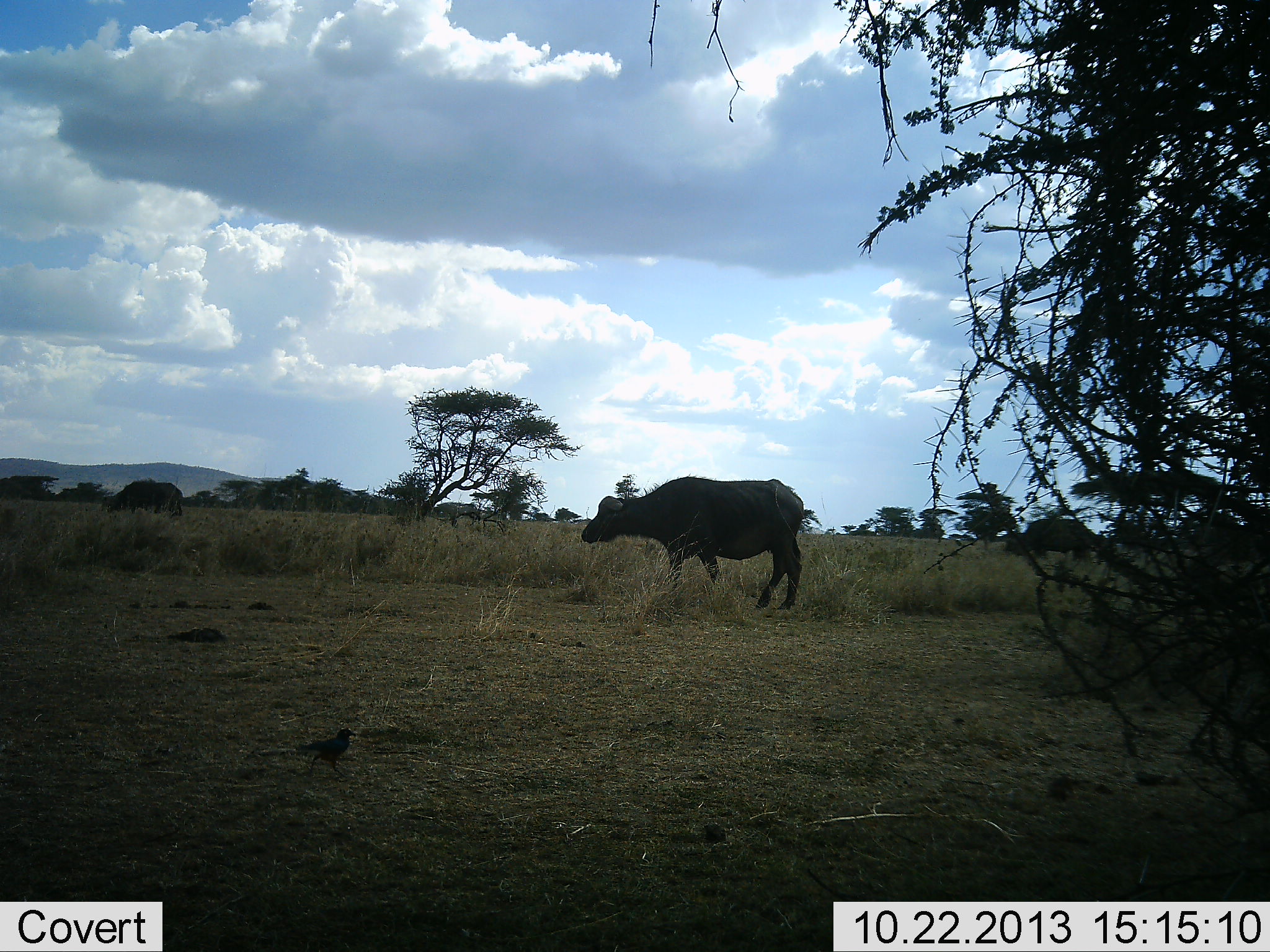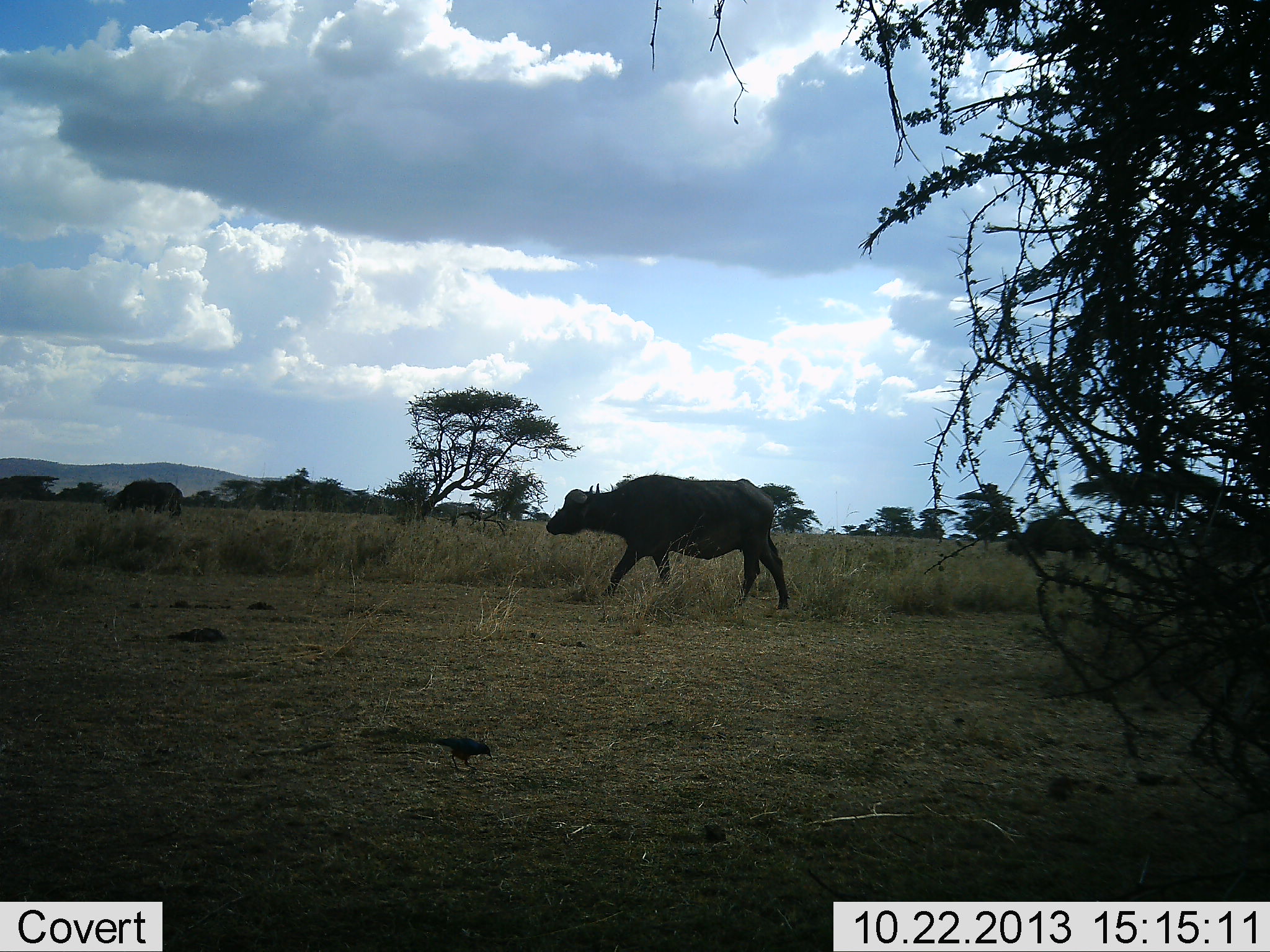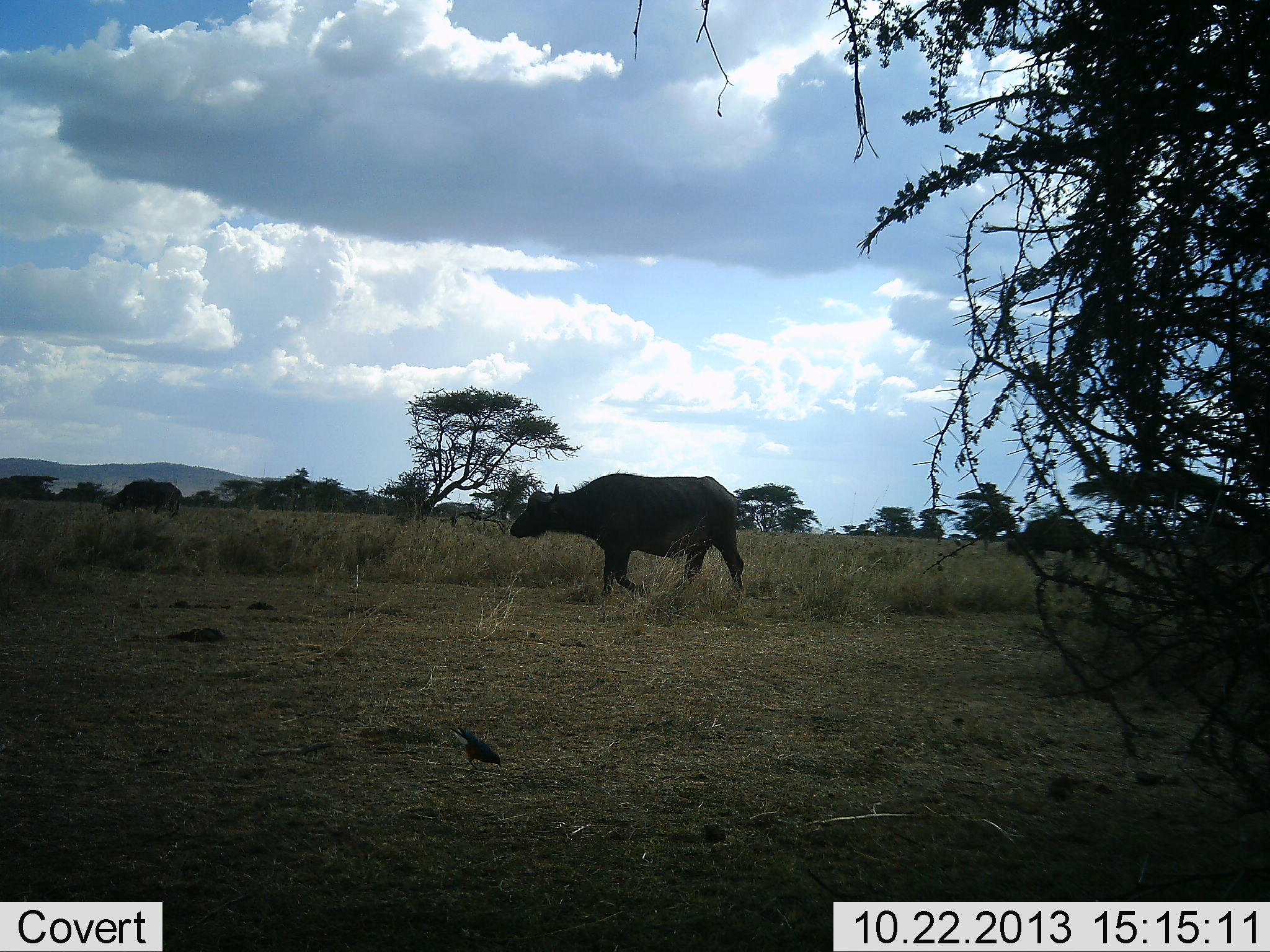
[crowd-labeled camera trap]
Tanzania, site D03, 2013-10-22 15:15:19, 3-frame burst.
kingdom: Animalia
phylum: Chordata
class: Mammalia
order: Artiodactyla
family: Bovidae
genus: Syncerus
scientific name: Syncerus caffer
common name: cape buffalo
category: buffalo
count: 1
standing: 9%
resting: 0%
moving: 100%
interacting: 0%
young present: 0%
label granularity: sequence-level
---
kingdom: Animalia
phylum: Chordata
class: Aves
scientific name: Aves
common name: bird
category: otherbird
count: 1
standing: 20%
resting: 0%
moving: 40%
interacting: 0%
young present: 0%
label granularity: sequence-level